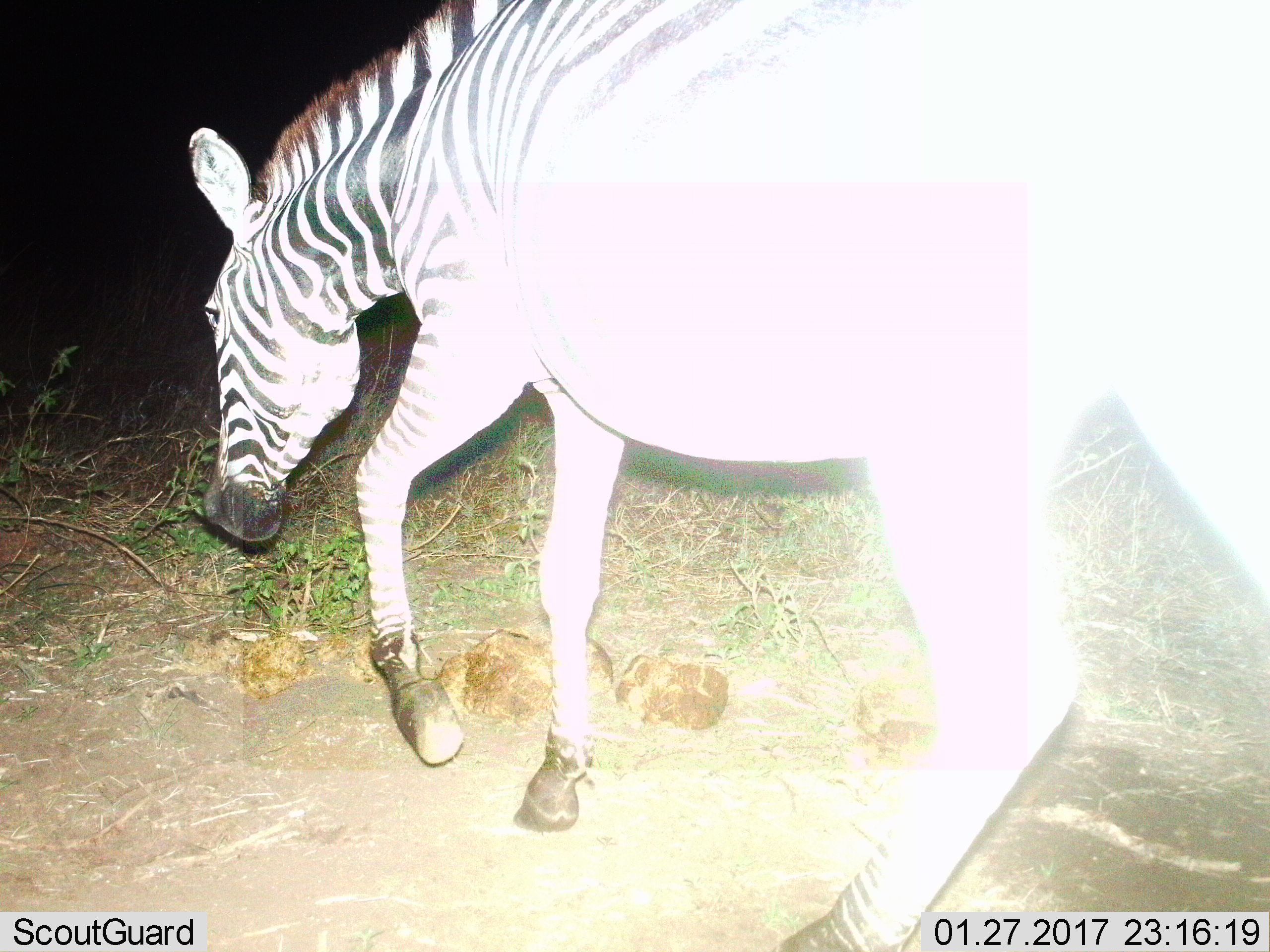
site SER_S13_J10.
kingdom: Animalia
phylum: Chordata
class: Mammalia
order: Perissodactyla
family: Equidae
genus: Equus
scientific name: Equus quagga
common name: plains zebra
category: zebraplains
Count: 1.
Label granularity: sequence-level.